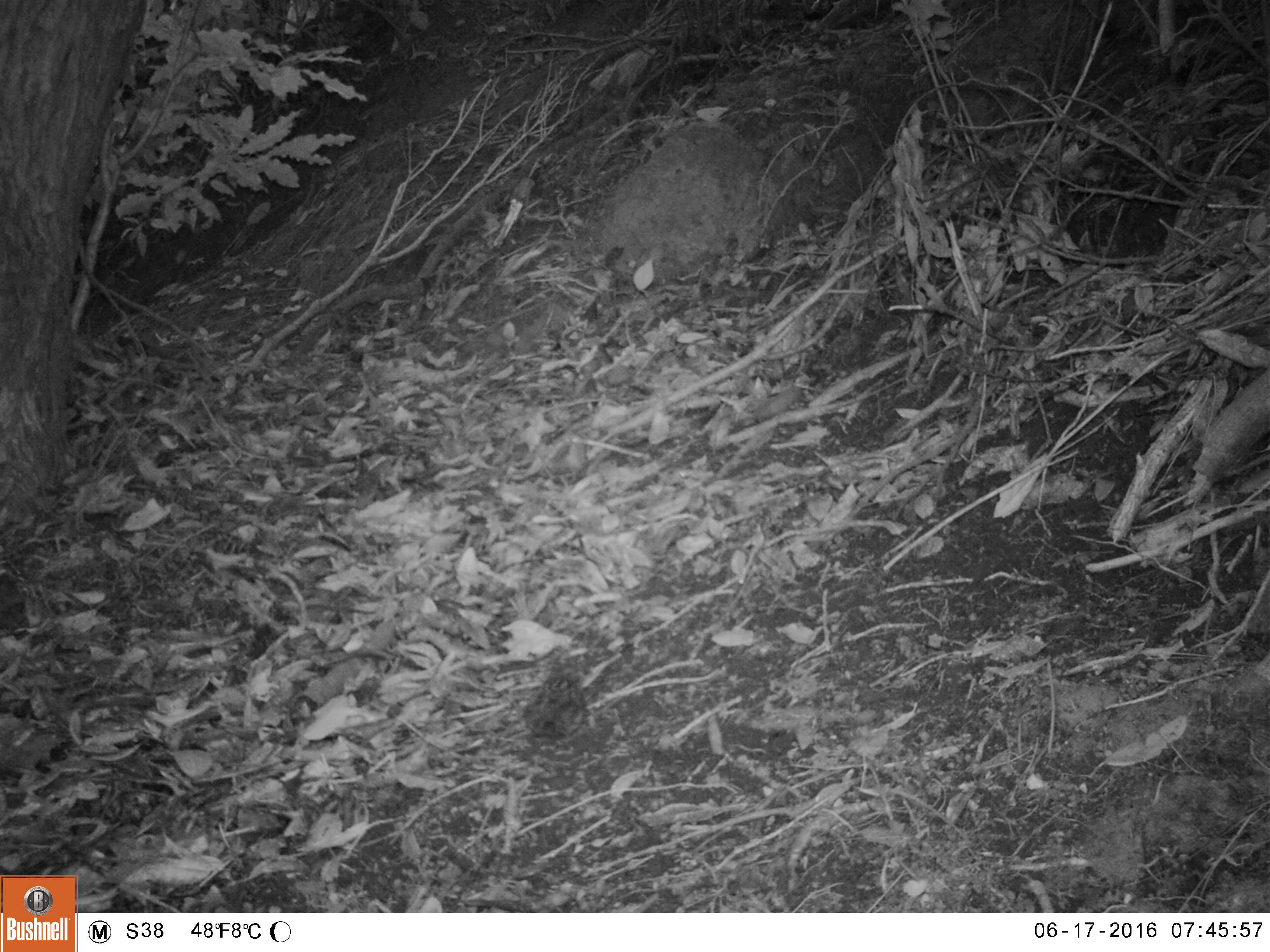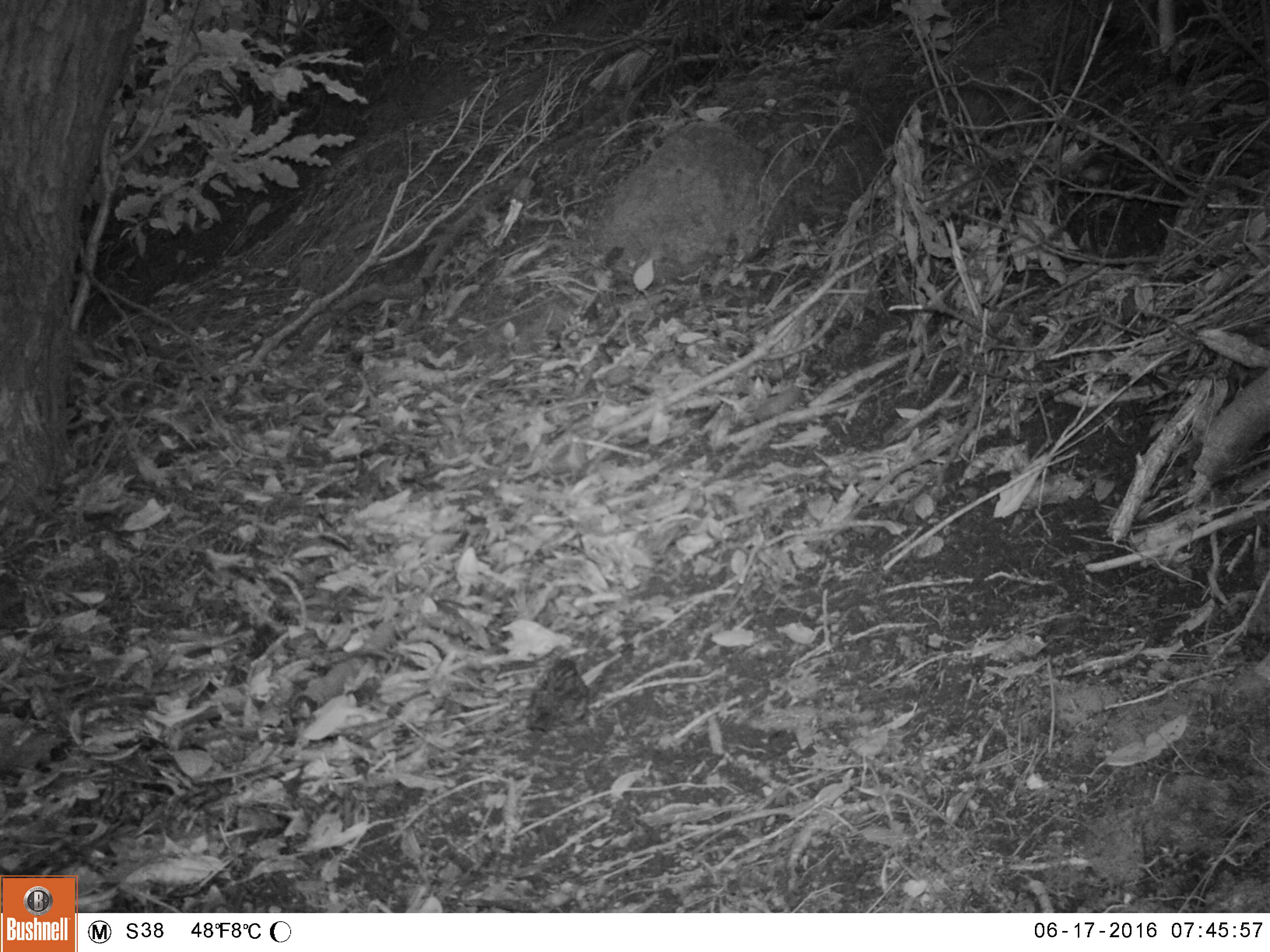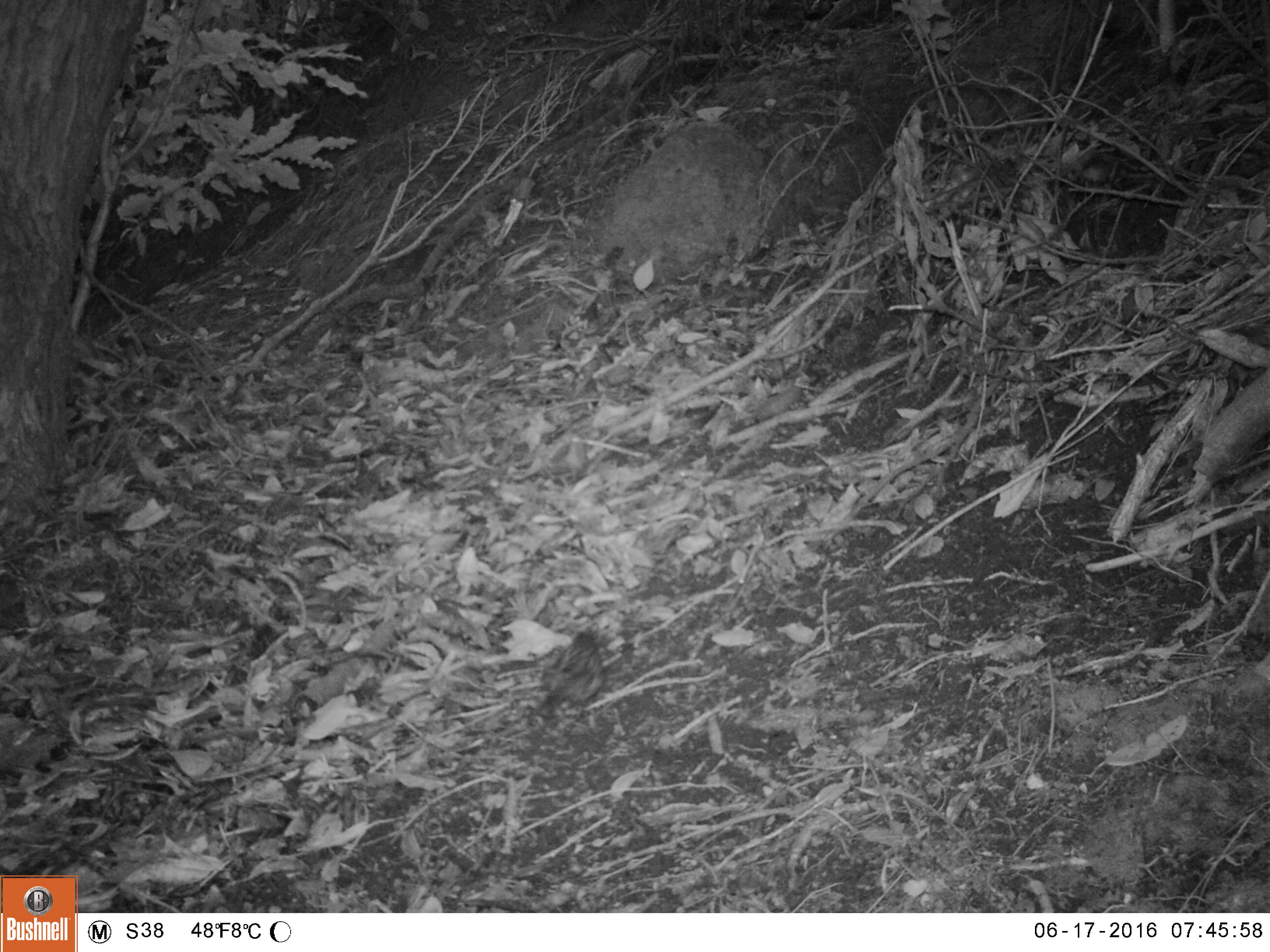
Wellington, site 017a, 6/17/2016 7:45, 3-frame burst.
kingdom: Animalia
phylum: Chordata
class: Aves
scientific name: Aves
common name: bird